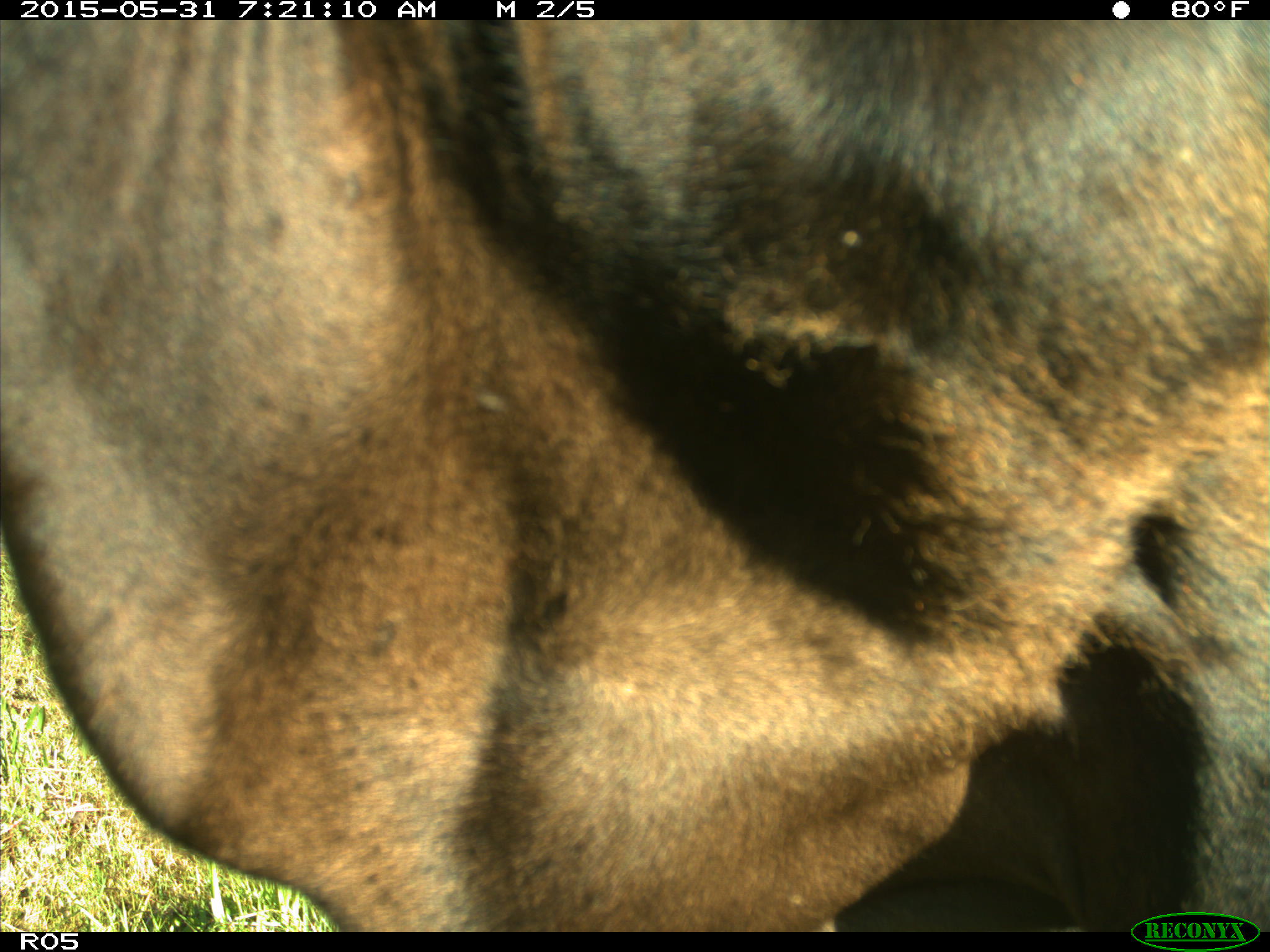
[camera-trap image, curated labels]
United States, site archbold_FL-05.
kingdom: Animalia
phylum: Chordata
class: Mammalia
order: Artiodactyla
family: Bovidae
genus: Bos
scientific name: Bos taurus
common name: domestic cow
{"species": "Bos taurus (domestic cow)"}